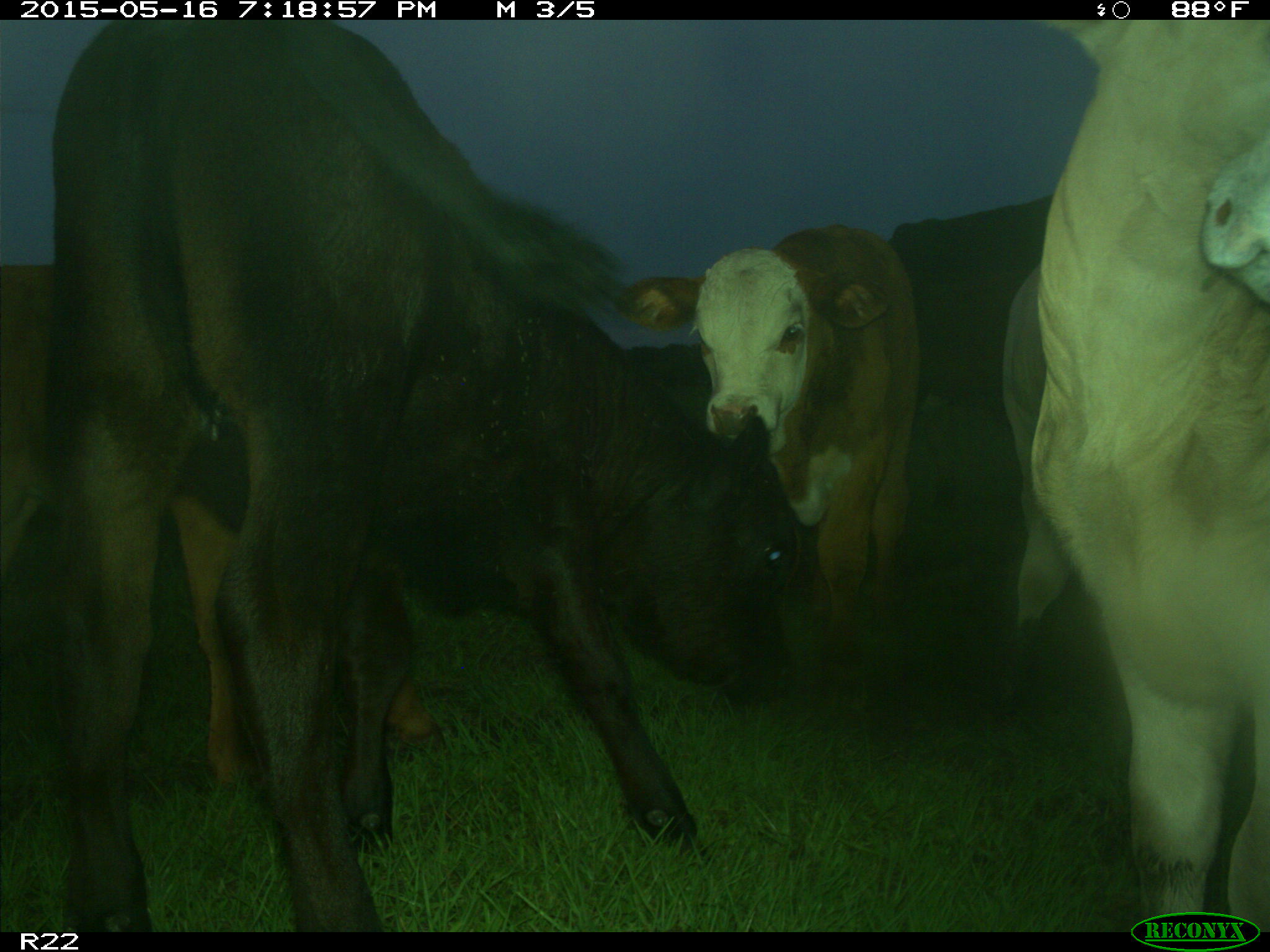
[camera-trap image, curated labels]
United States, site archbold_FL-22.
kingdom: Animalia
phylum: Chordata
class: Mammalia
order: Artiodactyla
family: Bovidae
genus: Bos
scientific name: Bos taurus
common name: domestic cow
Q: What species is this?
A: Bos taurus (domestic cow).